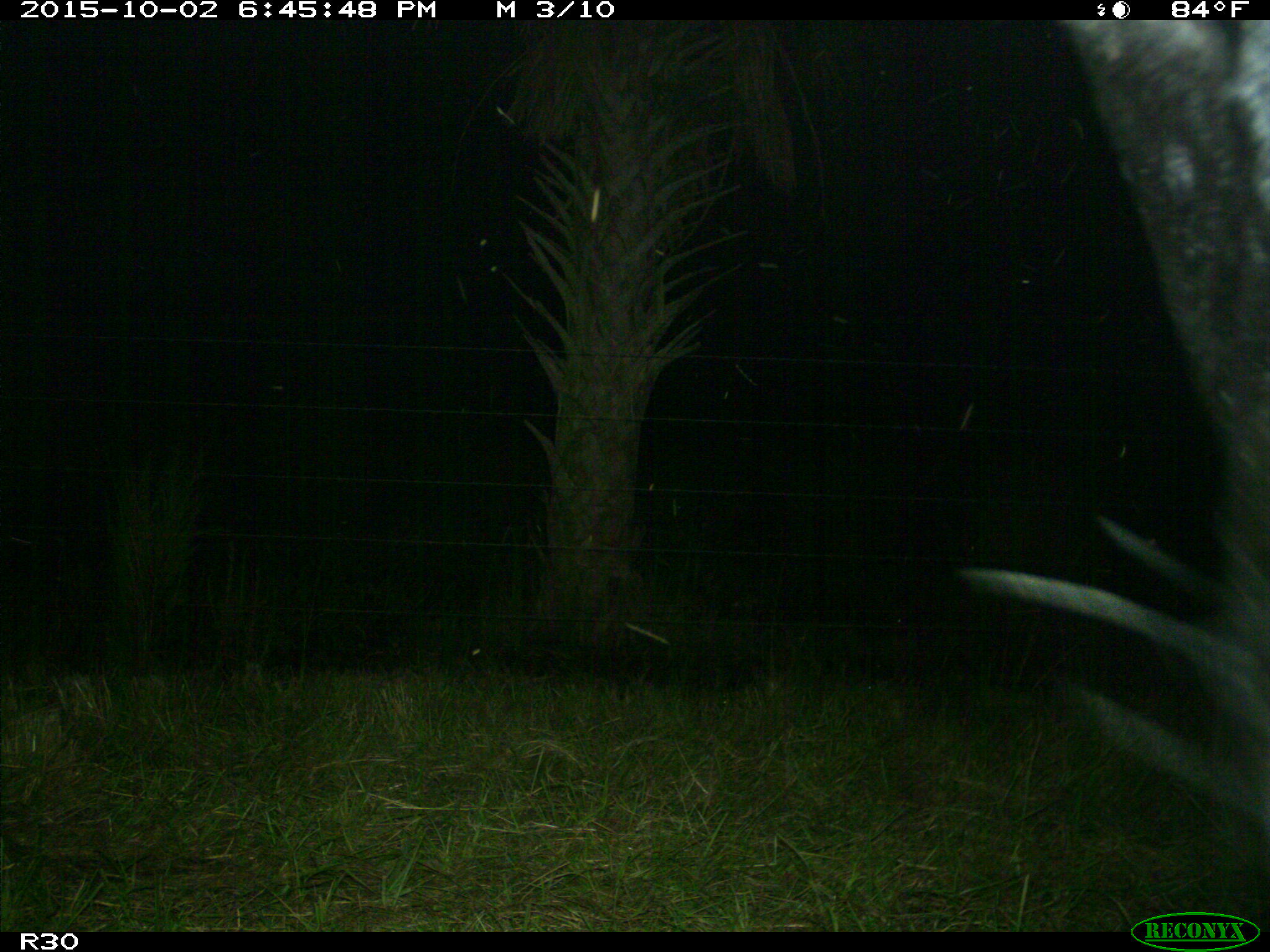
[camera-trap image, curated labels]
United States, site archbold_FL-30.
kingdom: Animalia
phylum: Chordata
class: Mammalia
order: Artiodactyla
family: Bovidae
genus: Bos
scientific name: Bos taurus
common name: domestic cow